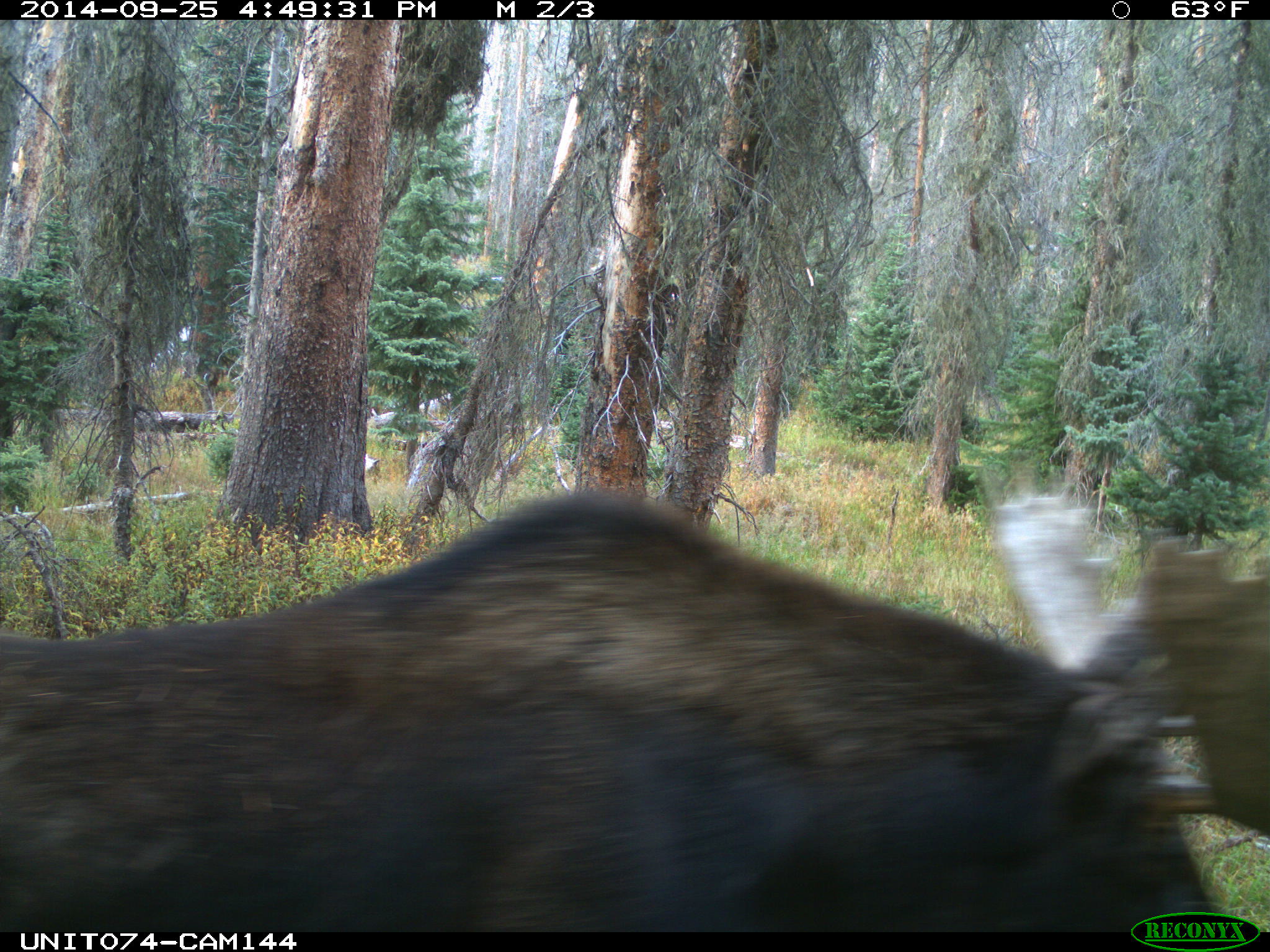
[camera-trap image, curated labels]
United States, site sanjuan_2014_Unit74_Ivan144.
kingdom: Animalia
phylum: Chordata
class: Mammalia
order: Artiodactyla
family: Cervidae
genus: Alces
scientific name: Alces alces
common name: moose